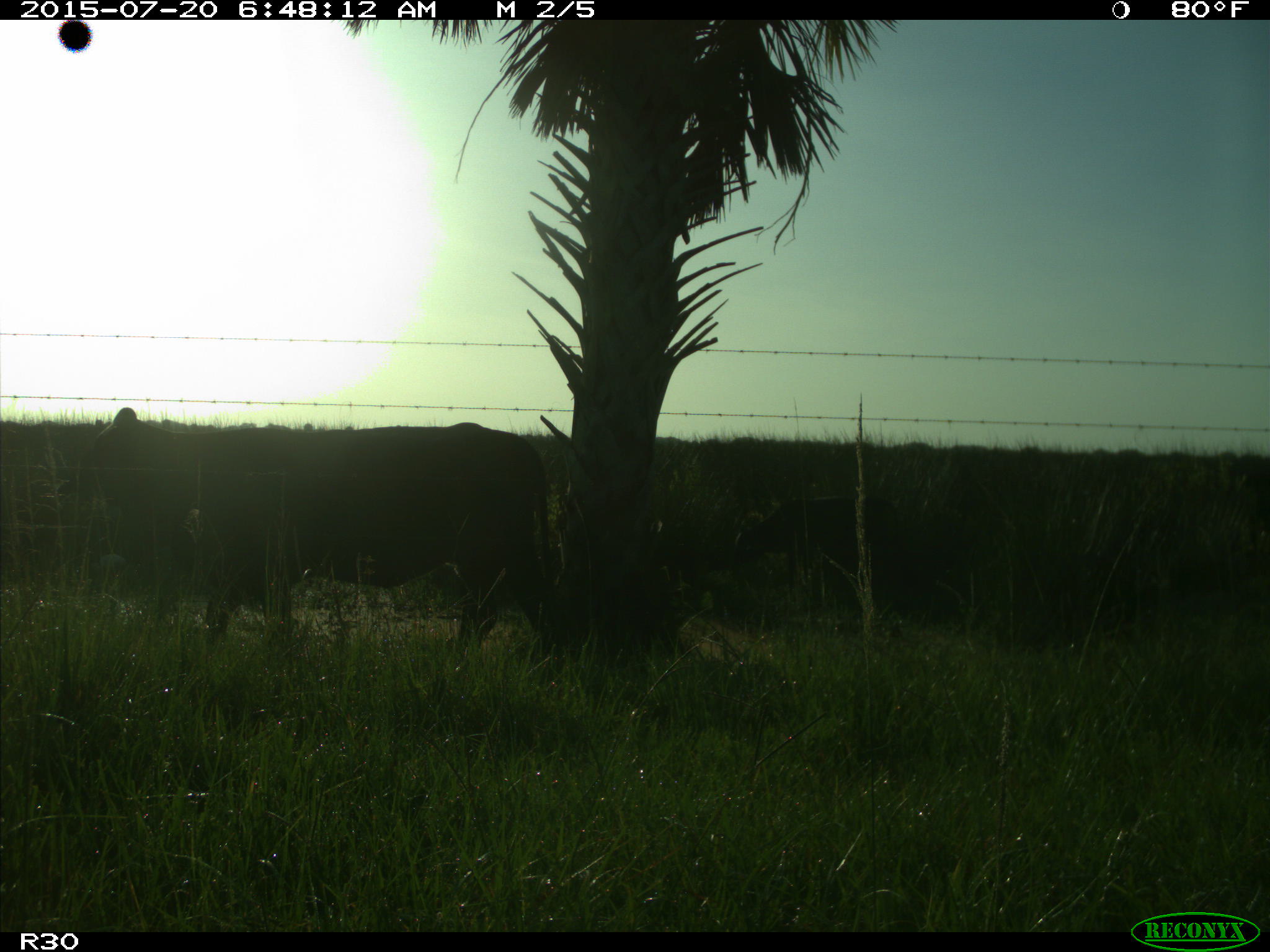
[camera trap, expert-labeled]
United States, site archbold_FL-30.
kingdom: Animalia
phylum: Chordata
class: Mammalia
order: Artiodactyla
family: Bovidae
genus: Bos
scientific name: Bos taurus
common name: domestic cow